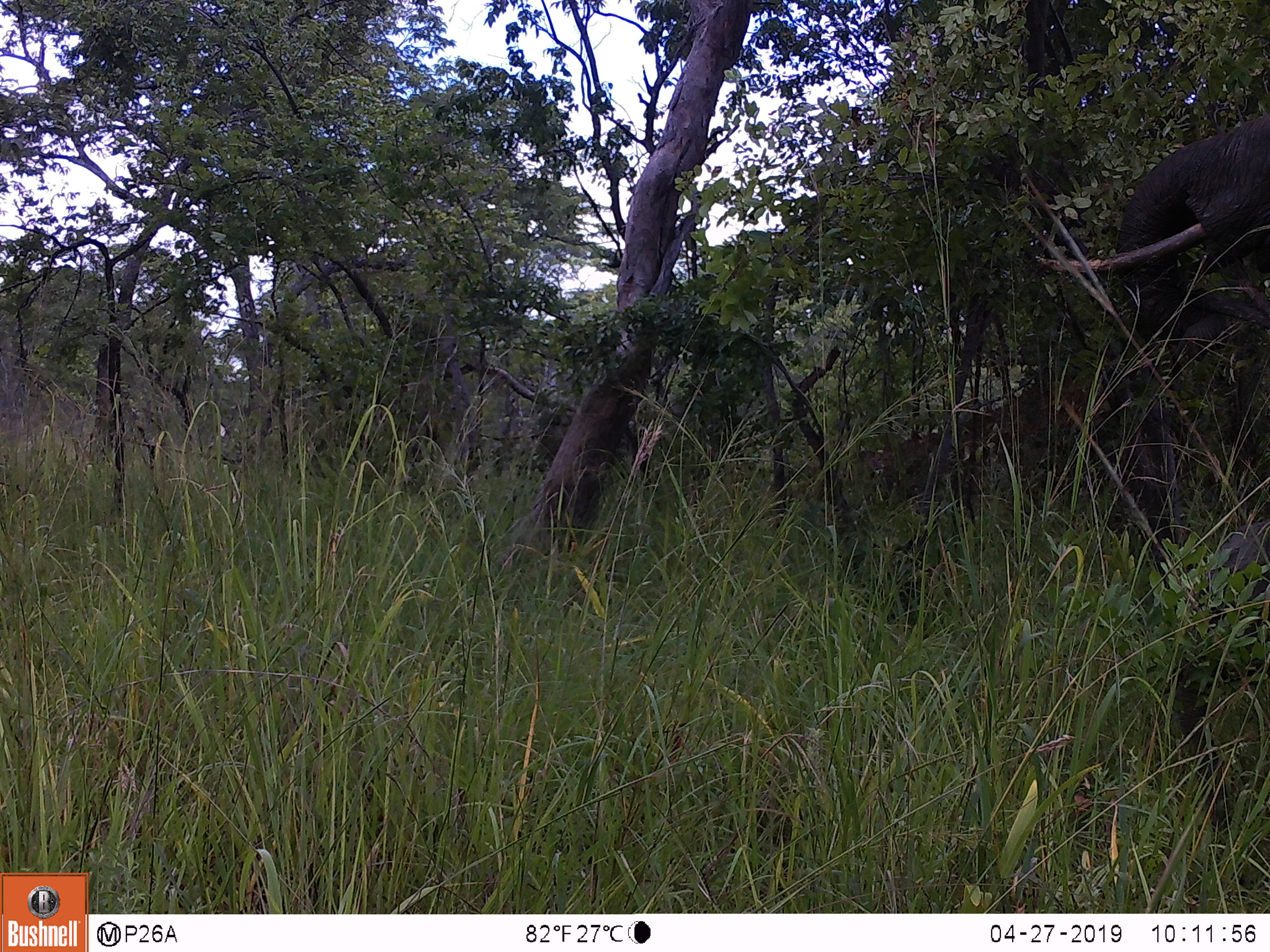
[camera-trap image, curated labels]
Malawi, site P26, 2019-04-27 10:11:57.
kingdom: Animalia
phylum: Chordata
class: Mammalia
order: Proboscidea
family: Elephantidae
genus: Loxodonta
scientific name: Loxodonta africana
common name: african savanna elephant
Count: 1.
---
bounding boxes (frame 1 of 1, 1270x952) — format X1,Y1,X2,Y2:
african savanna elephant: 1015,104,1268,579